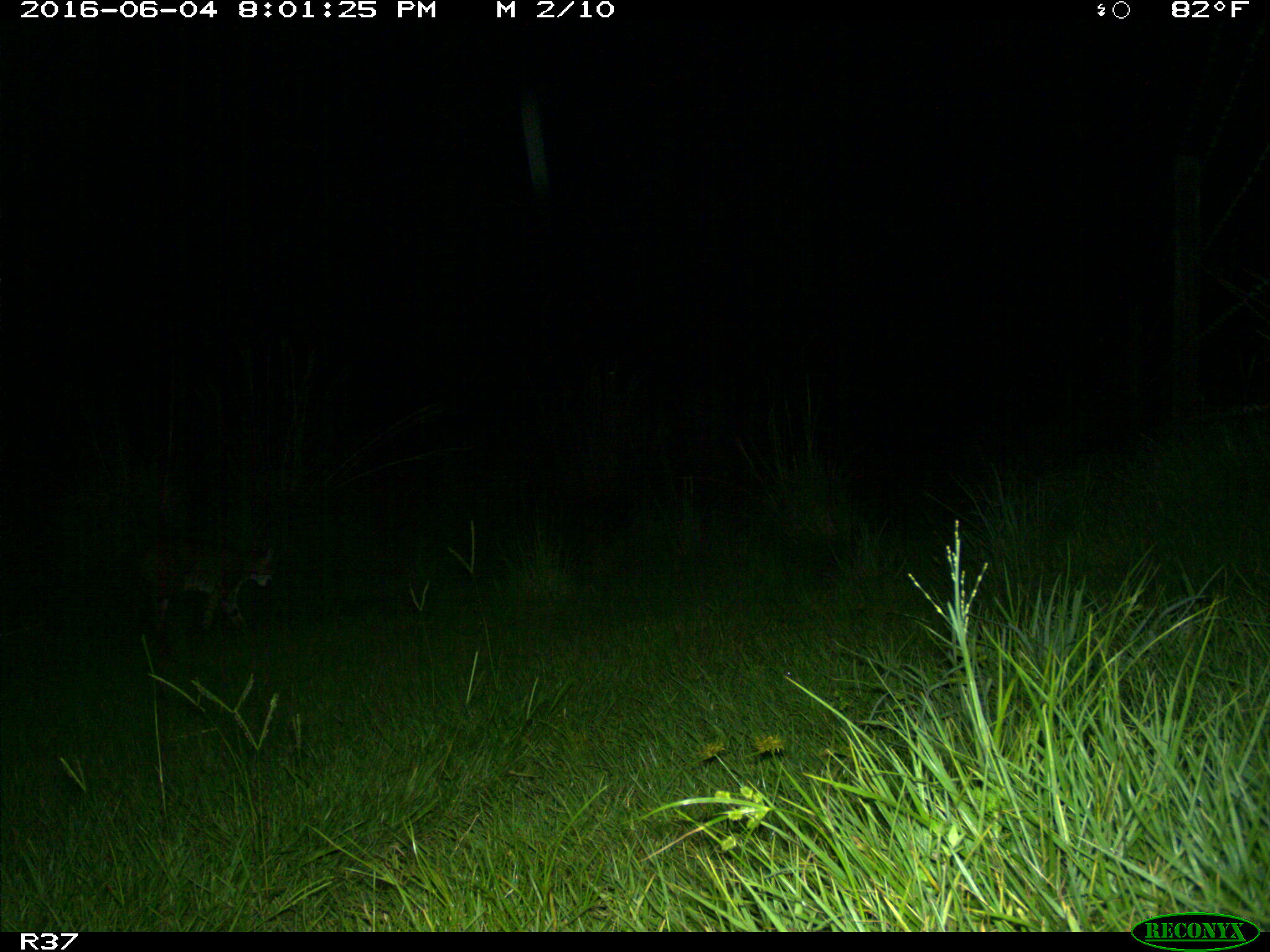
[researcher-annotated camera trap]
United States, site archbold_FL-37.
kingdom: Animalia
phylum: Chordata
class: Mammalia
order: Carnivora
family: Felidae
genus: Lynx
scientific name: Lynx rufus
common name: bobcat